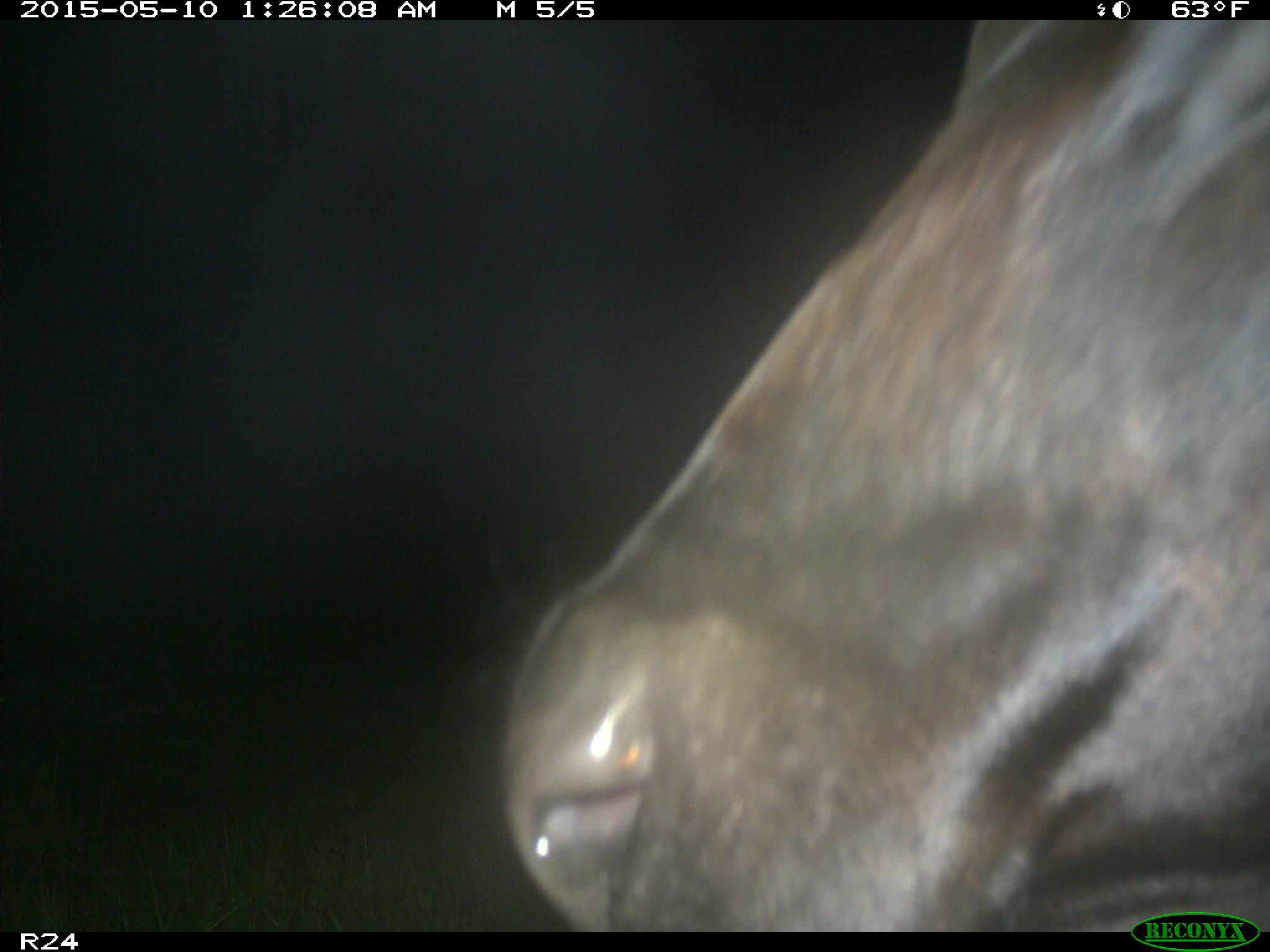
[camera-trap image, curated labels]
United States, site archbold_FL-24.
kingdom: Animalia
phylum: Chordata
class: Mammalia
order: Artiodactyla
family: Bovidae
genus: Bos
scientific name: Bos taurus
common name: domestic cow